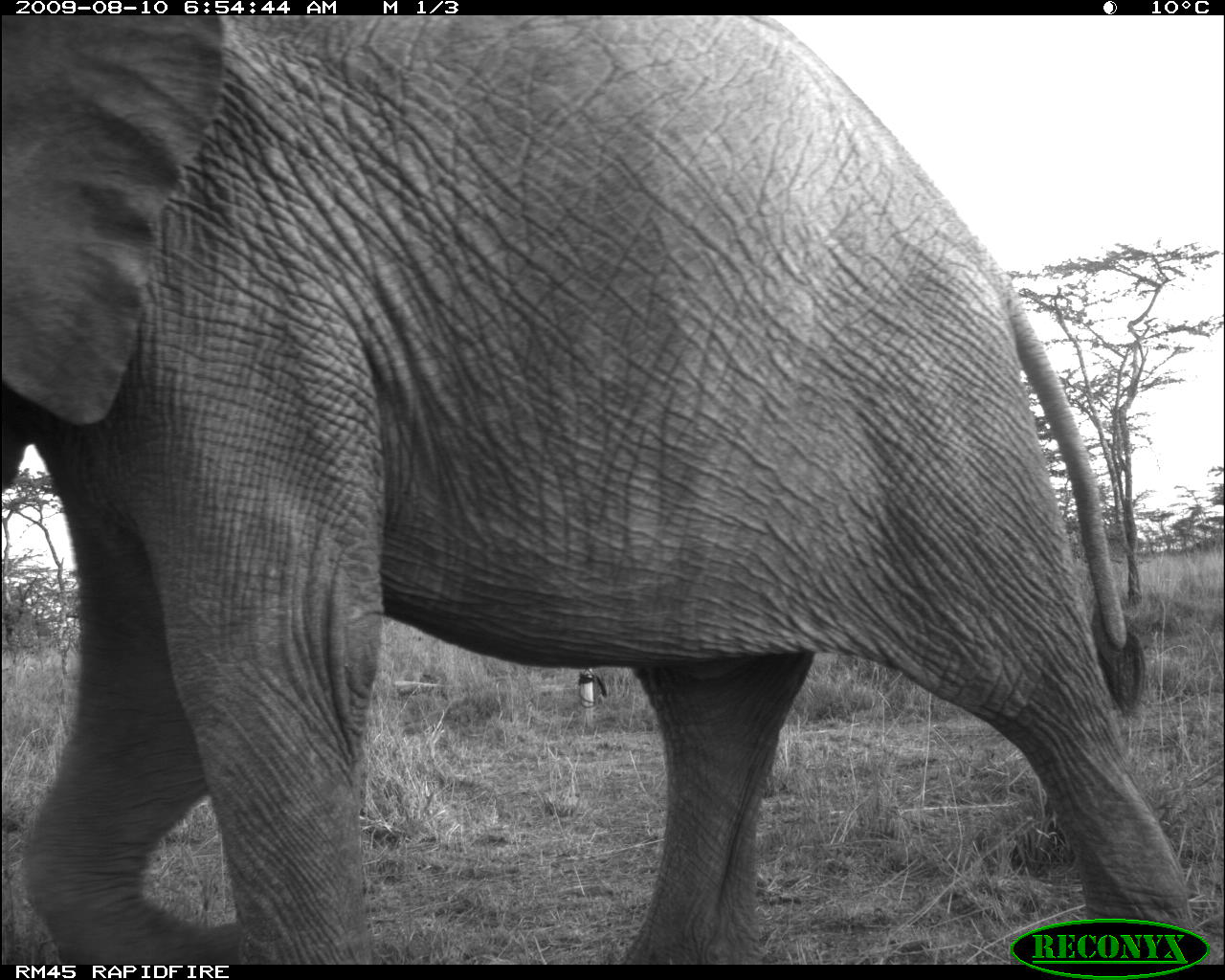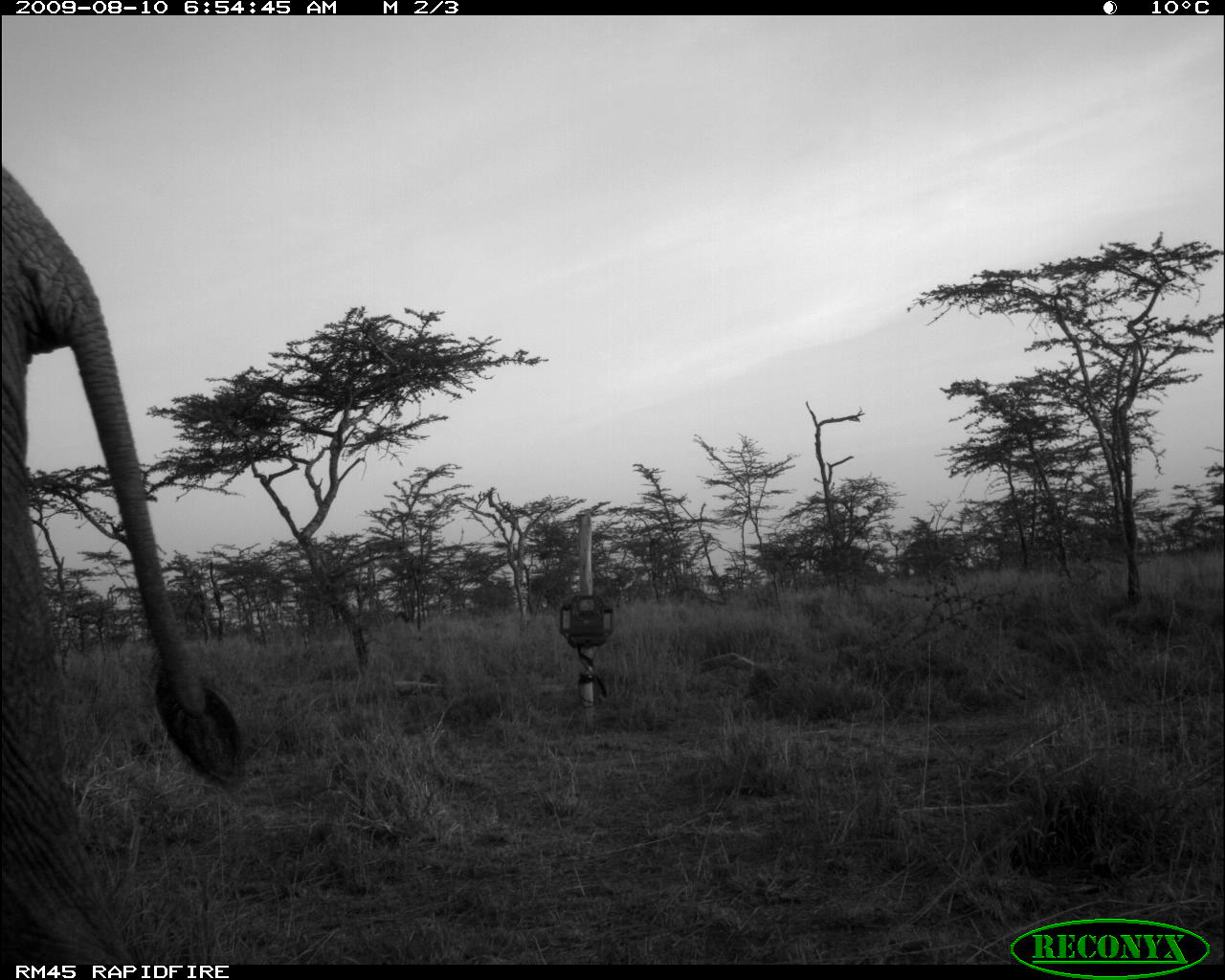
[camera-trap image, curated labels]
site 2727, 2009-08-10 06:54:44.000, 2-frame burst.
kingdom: Animalia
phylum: Chordata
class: Mammalia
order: Proboscidea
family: Elephantidae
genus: Loxodonta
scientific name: Loxodonta africana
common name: african bush elephant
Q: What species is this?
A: Loxodonta africana (african bush elephant).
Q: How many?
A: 1.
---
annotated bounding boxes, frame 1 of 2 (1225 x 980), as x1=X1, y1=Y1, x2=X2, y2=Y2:
loxodonta africana: x1=0, y1=15, x2=1193, y2=965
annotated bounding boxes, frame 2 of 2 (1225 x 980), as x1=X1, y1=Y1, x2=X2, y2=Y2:
loxodonta africana: x1=0, y1=158, x2=247, y2=964